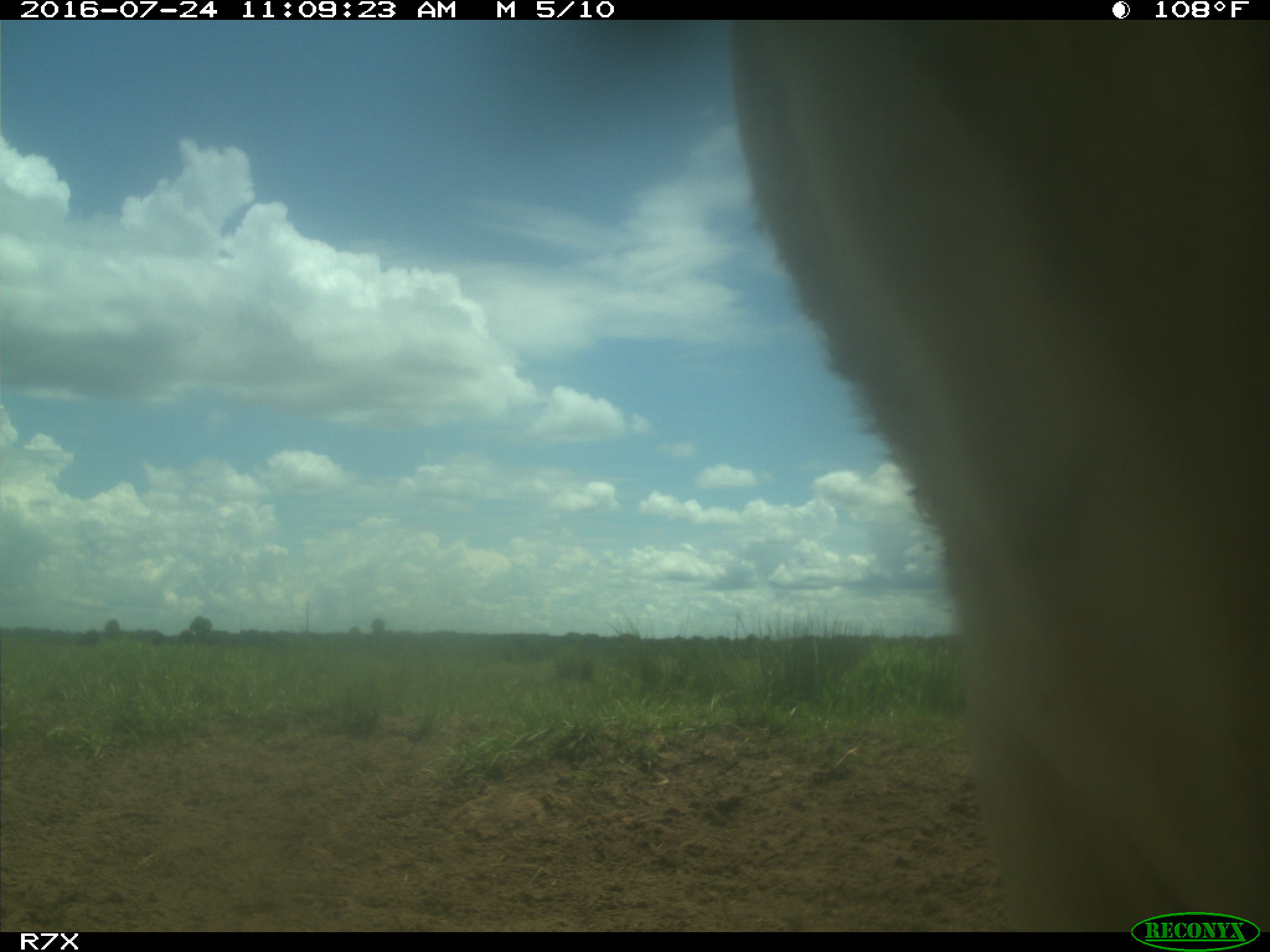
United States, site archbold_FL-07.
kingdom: Animalia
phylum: Chordata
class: Mammalia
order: Artiodactyla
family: Bovidae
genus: Bos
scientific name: Bos taurus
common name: domestic cow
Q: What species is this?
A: Bos taurus (domestic cow).